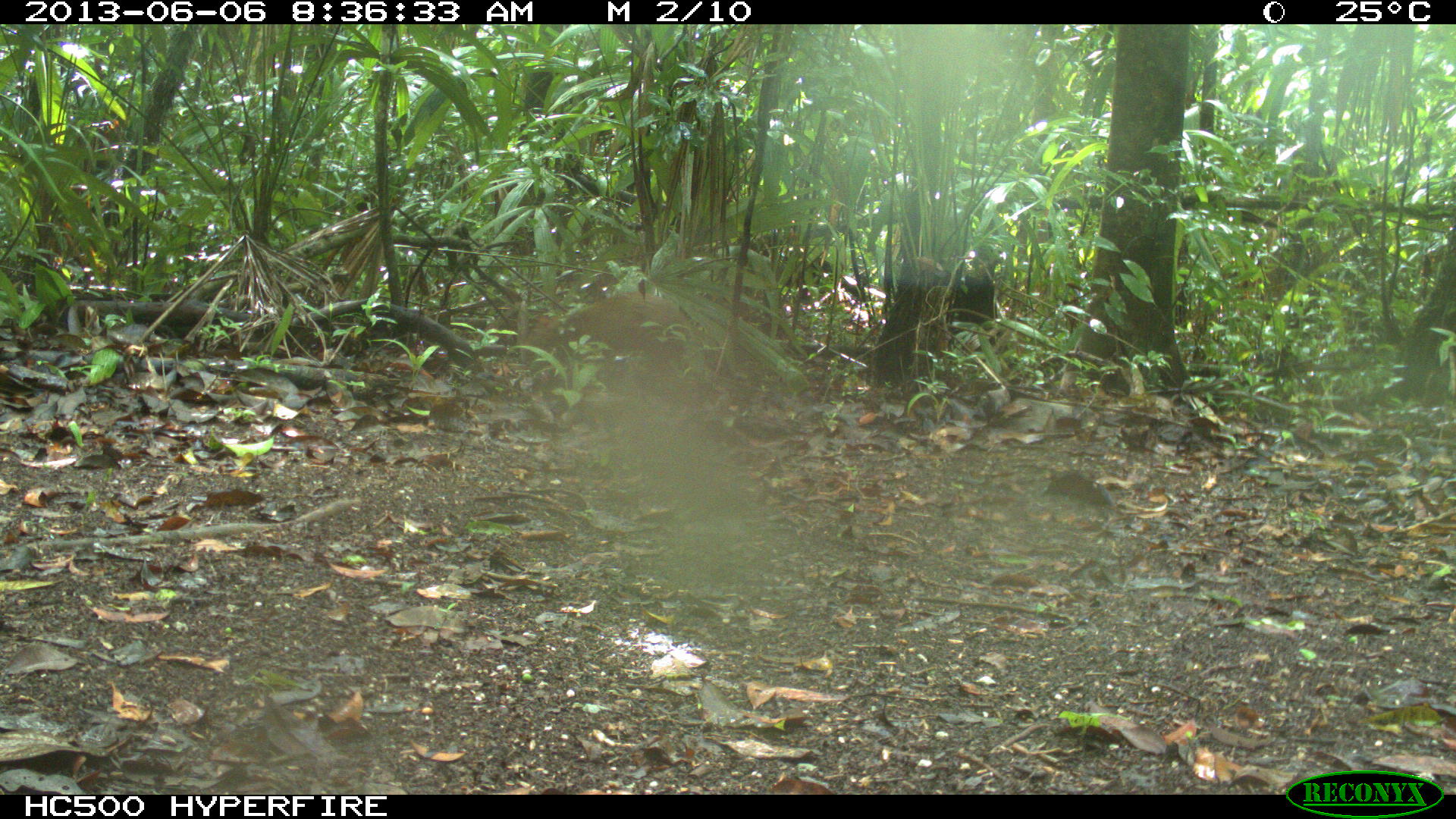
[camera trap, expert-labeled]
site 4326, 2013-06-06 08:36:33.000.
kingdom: Animalia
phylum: Chordata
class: Mammalia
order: Rodentia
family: Dasyproctidae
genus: Dasyprocta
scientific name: Dasyprocta punctata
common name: central american agouti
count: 1